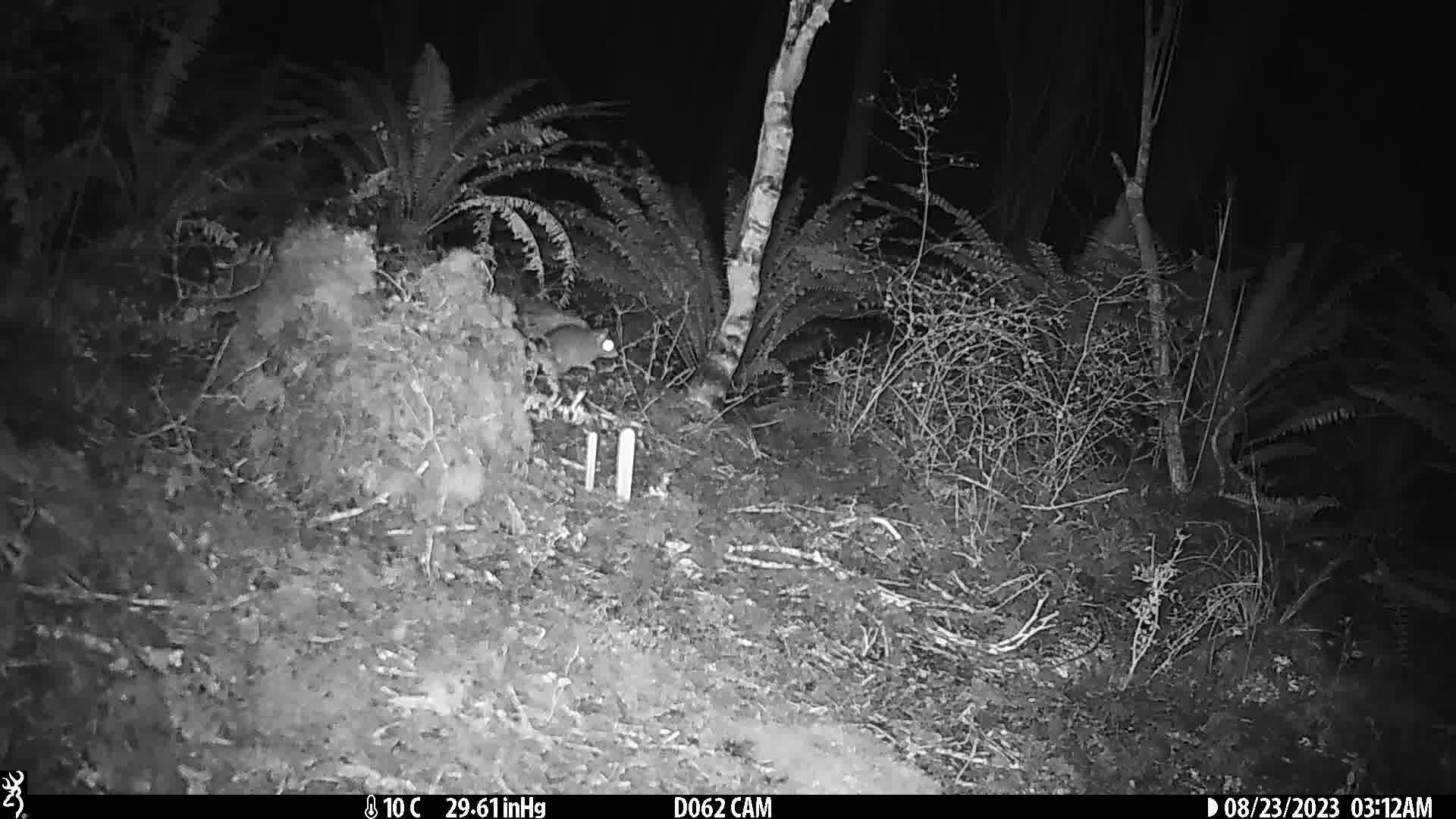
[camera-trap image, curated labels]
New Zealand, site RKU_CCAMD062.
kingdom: Animalia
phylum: Chordata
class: Mammalia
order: Rodentia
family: Muridae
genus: Rattus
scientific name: Rattus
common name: rat